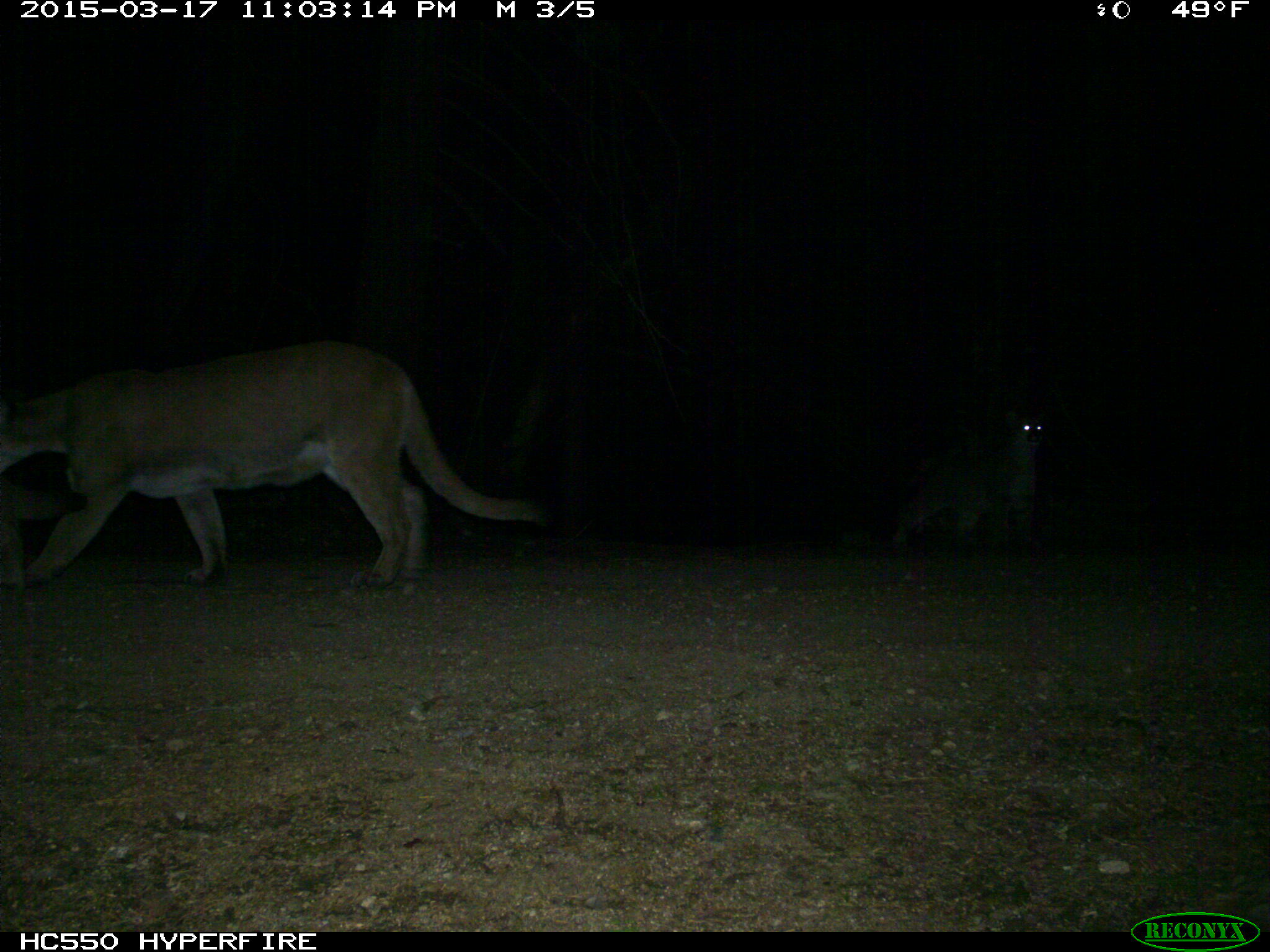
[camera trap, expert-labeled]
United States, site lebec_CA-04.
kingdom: Animalia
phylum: Chordata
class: Mammalia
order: Carnivora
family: Felidae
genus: Puma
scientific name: Puma concolor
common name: mountain lion